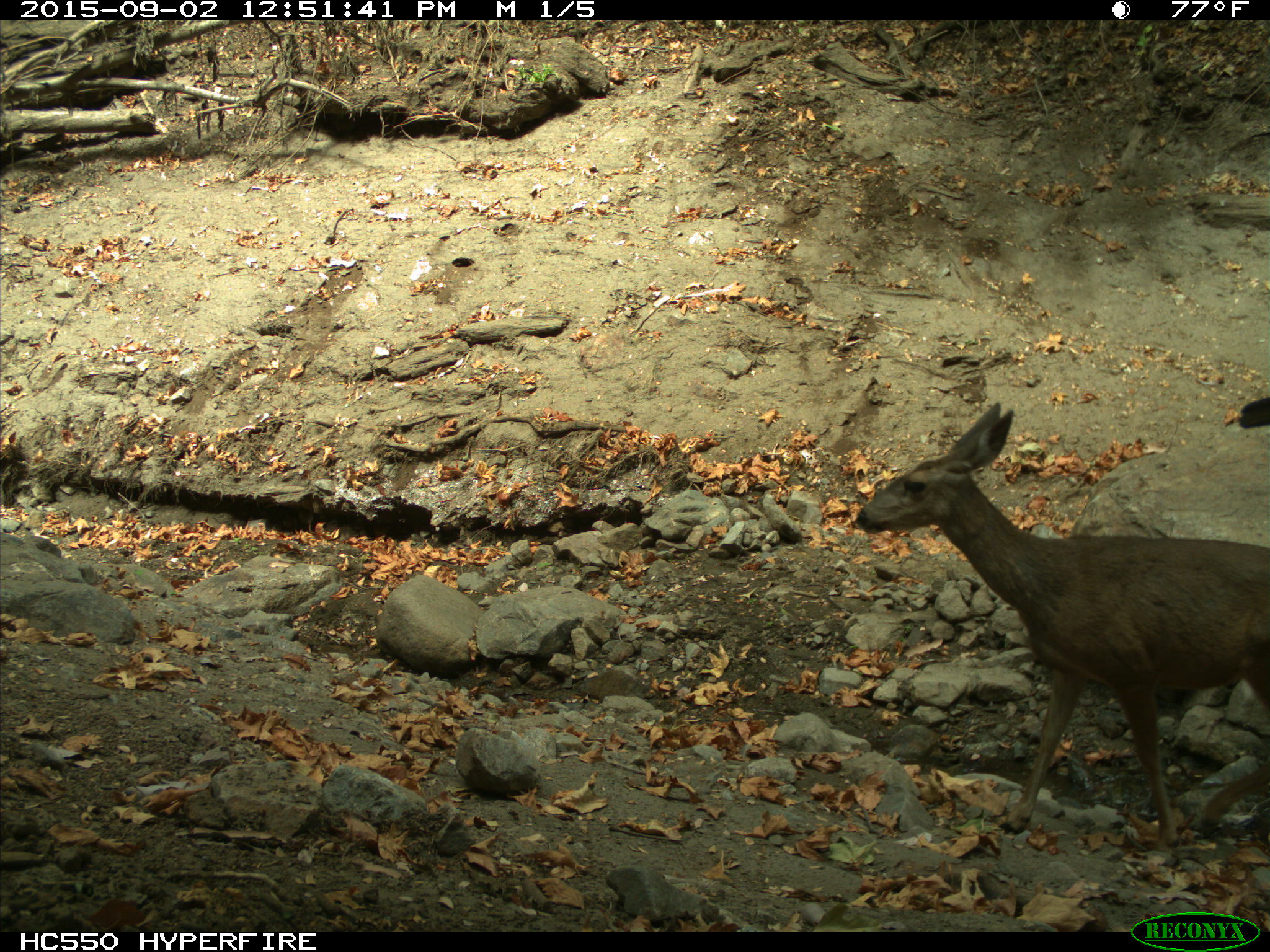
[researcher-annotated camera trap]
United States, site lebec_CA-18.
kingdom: Animalia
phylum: Chordata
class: Mammalia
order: Artiodactyla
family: Cervidae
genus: Odocoileus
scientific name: Odocoileus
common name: deer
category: unidentified deer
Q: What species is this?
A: Unidentified deer (deer) (Odocoileus).